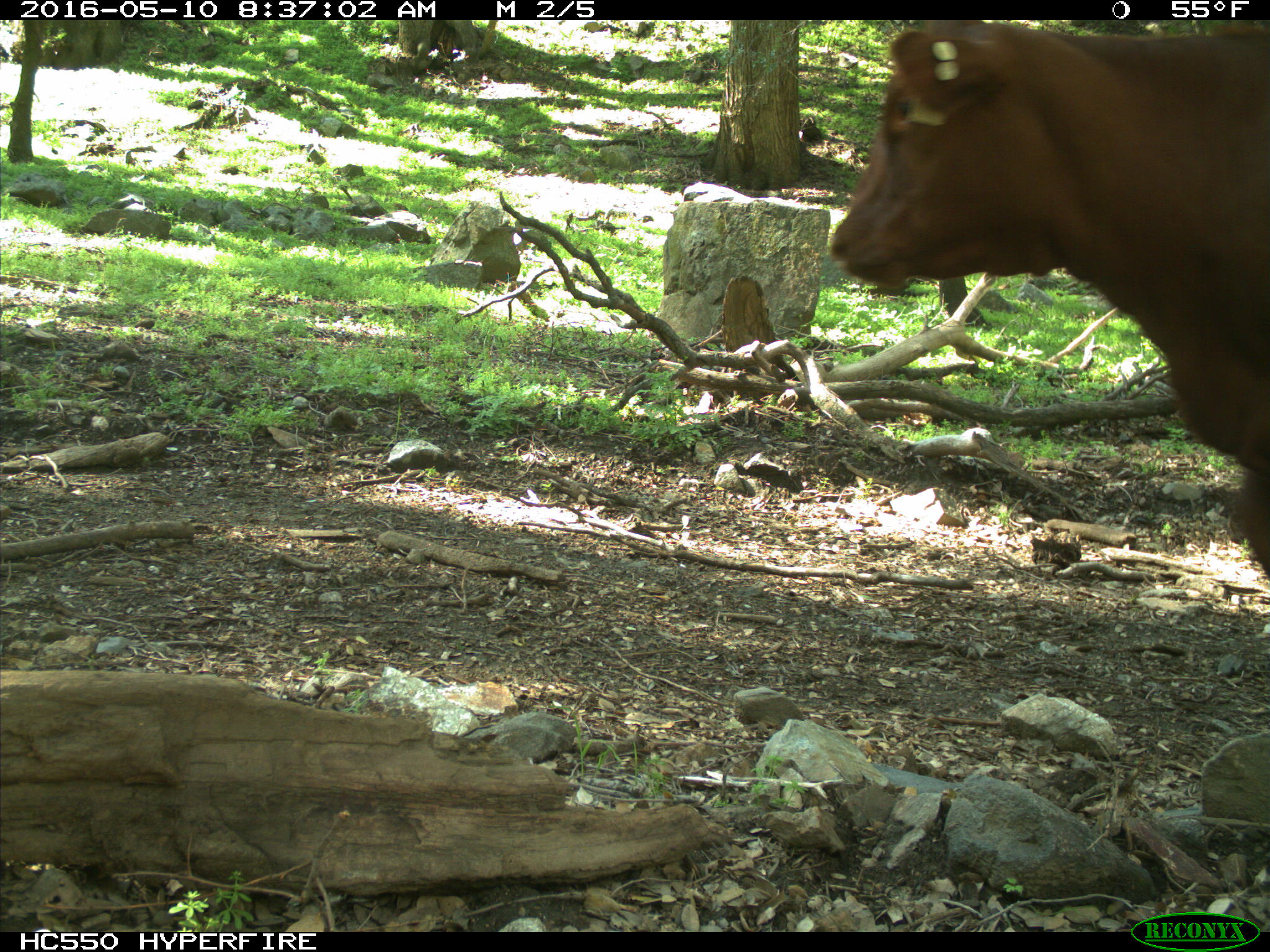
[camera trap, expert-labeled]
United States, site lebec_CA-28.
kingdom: Animalia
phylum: Chordata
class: Mammalia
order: Artiodactyla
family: Bovidae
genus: Bos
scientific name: Bos taurus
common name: domestic cow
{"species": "Bos taurus (domestic cow)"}